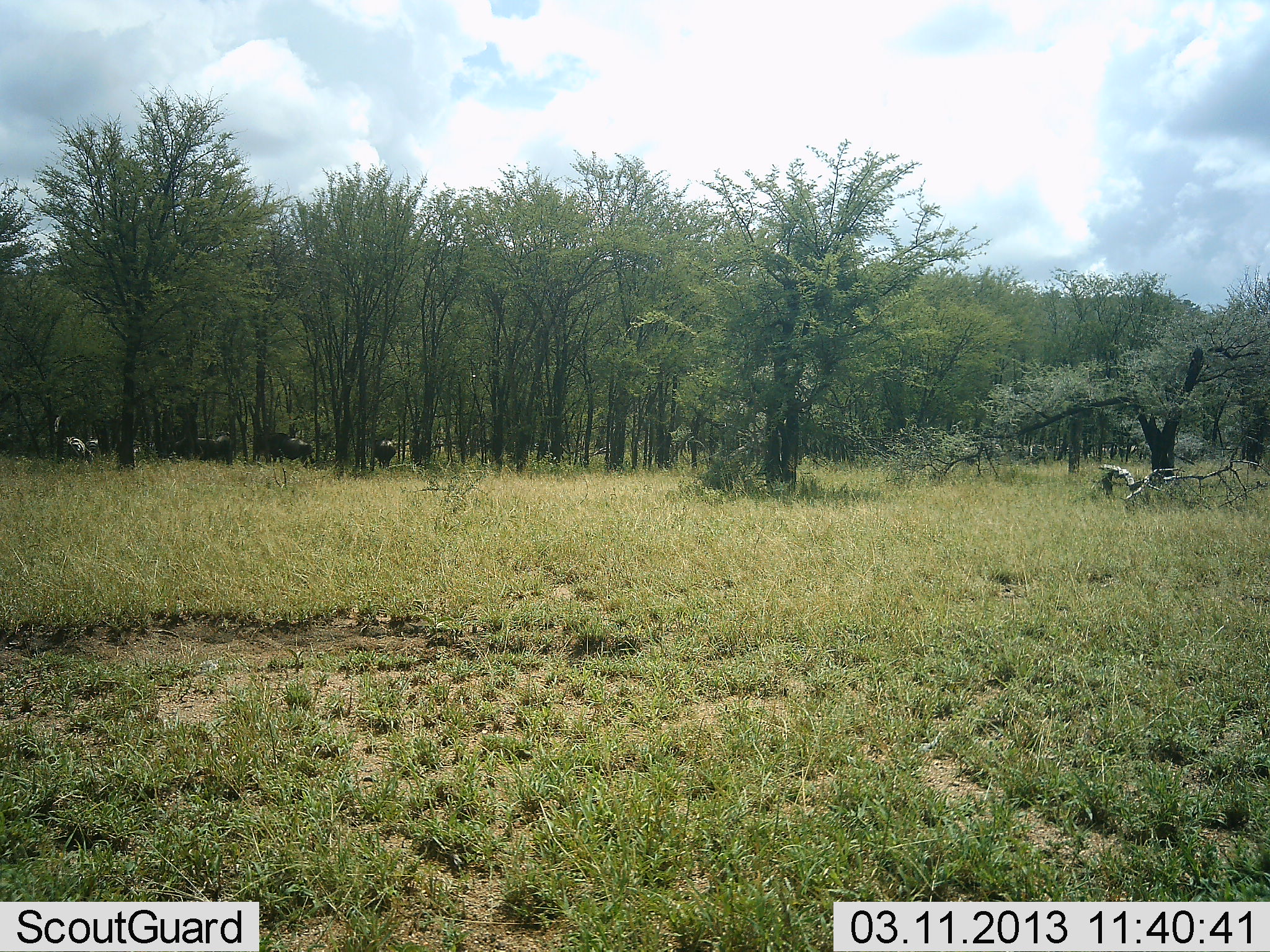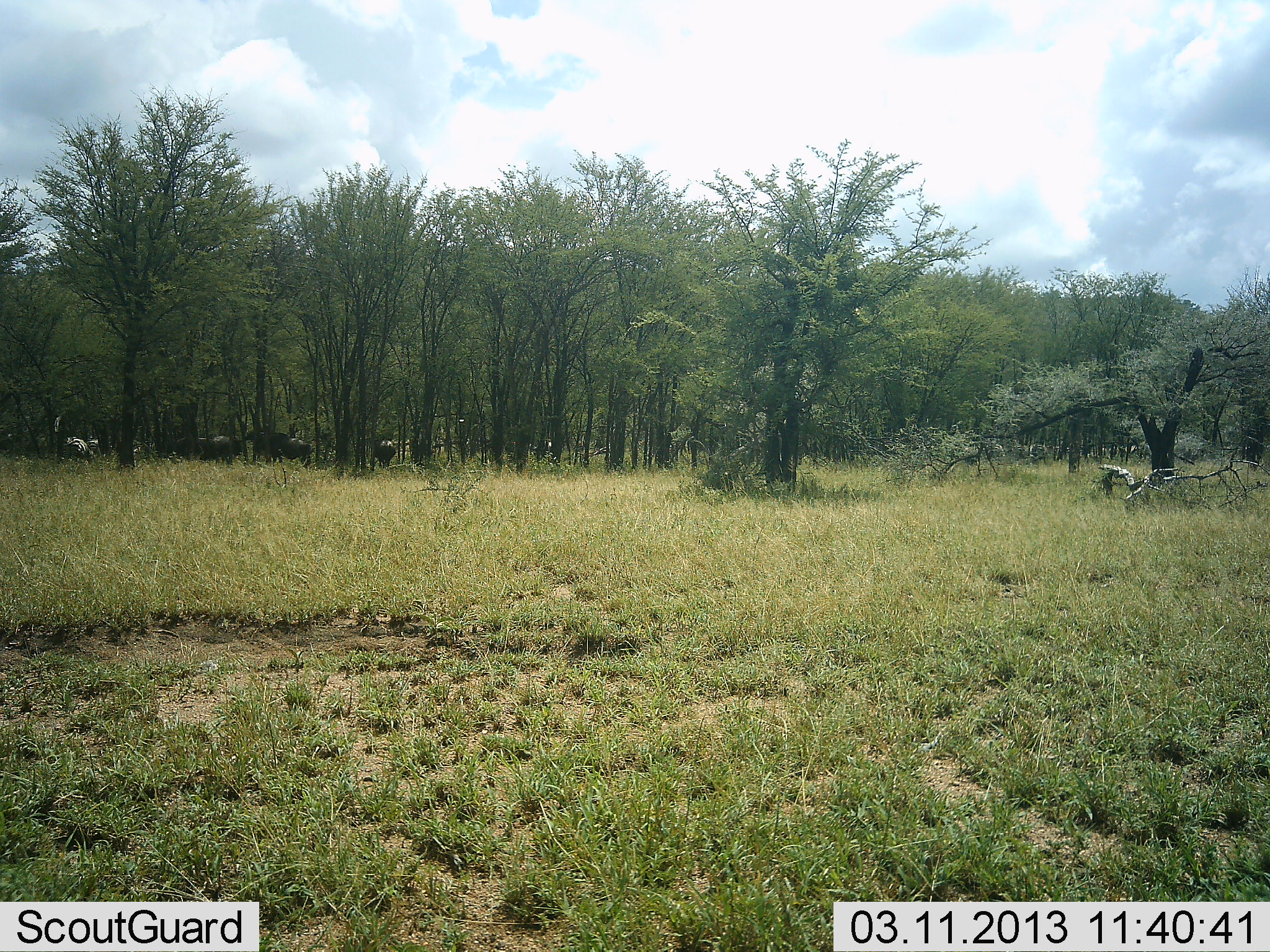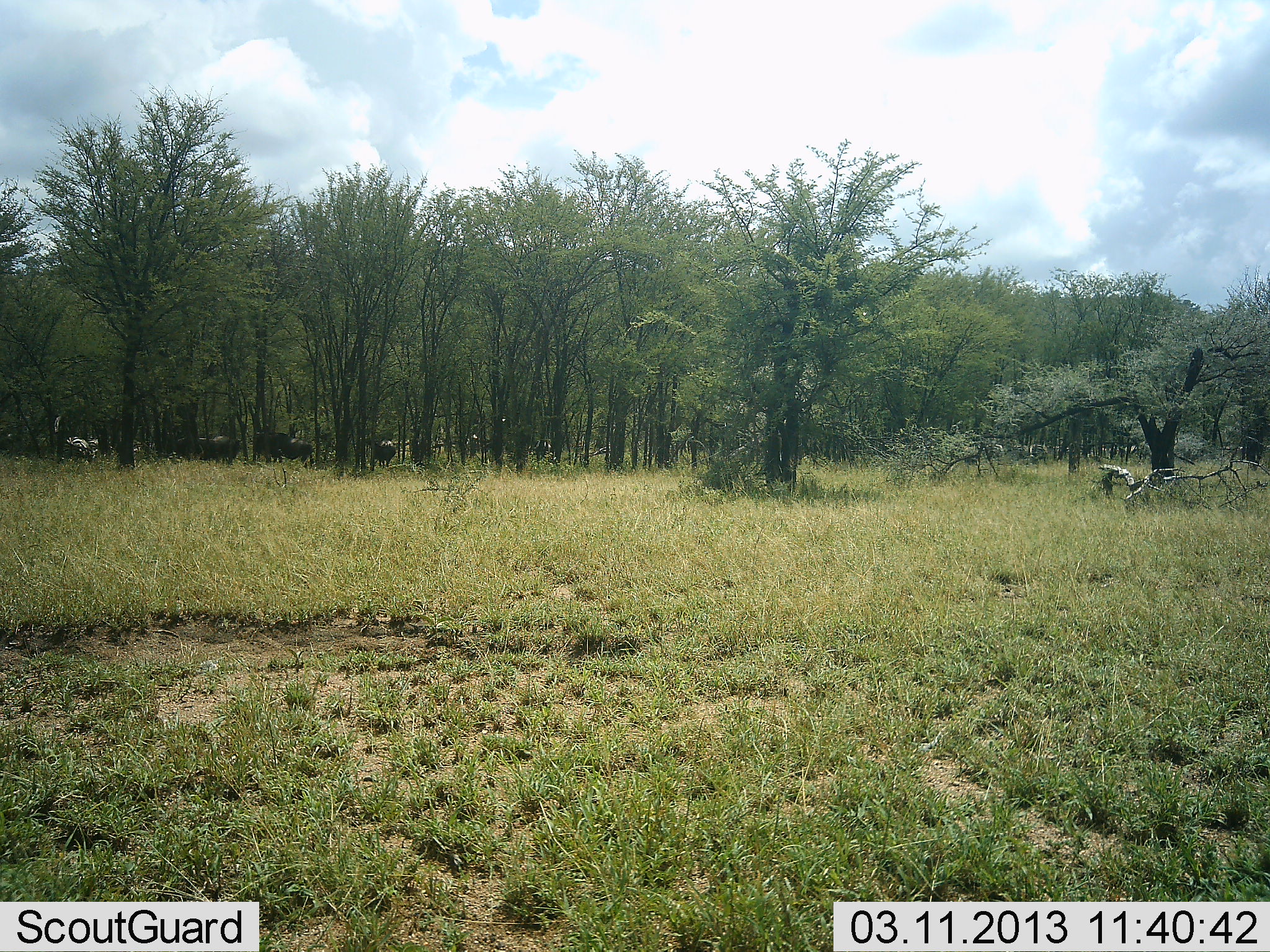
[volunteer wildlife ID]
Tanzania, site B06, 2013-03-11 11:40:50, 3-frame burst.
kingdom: Animalia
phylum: Chordata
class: Mammalia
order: Artiodactyla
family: Bovidae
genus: Connochaetes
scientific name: Connochaetes taurinus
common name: blue wildebeest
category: wildebeest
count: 7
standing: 62%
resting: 0%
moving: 12%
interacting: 0%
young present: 0%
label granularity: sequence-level